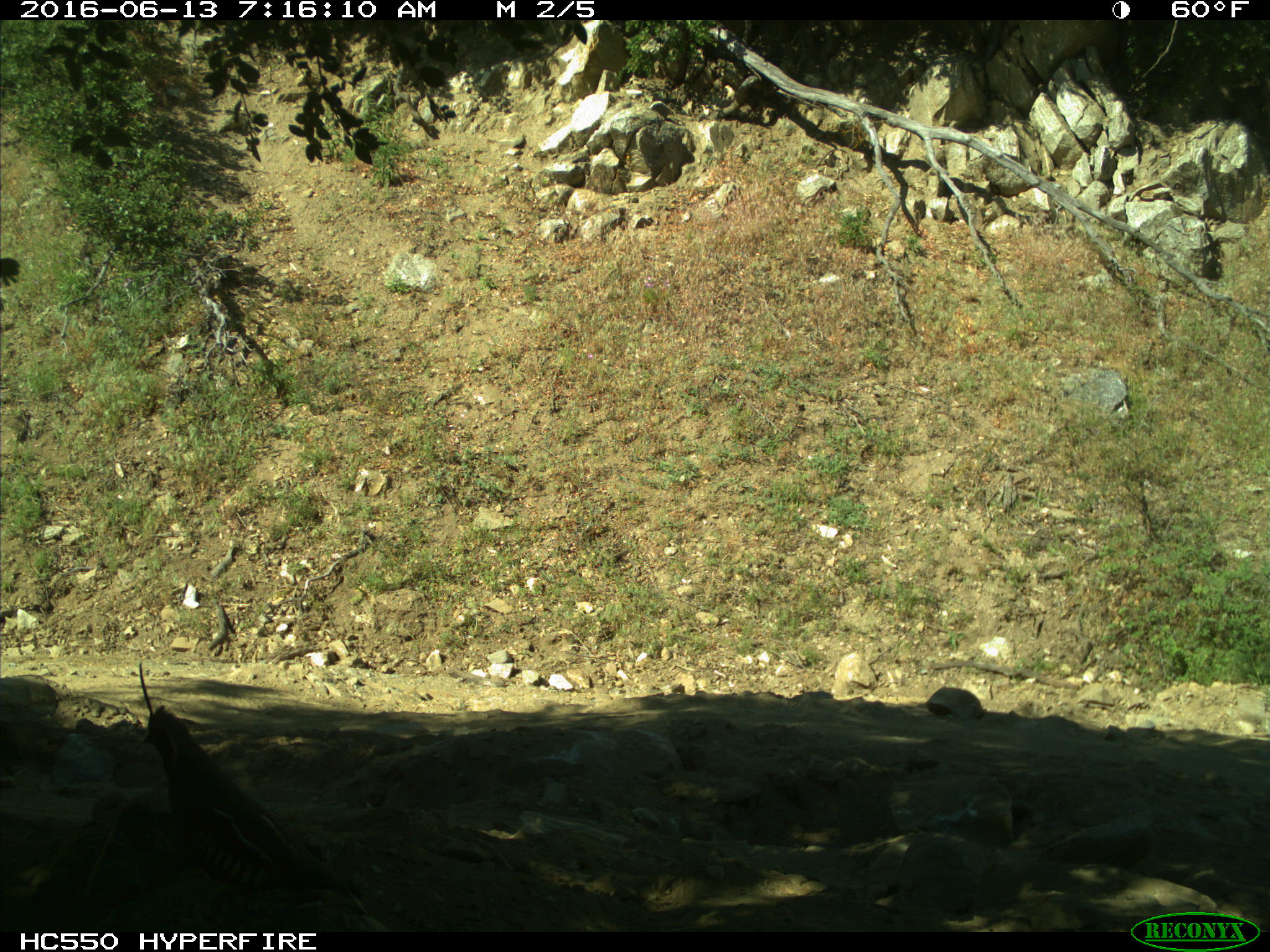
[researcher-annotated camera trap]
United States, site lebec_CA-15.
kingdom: Animalia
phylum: Chordata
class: Aves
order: Galliformes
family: Odontophoridae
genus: Callipepla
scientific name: Callipepla californica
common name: california quail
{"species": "Callipepla californica (california quail)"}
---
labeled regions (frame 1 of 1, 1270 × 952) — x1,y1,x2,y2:
animal: 136,661,237,868